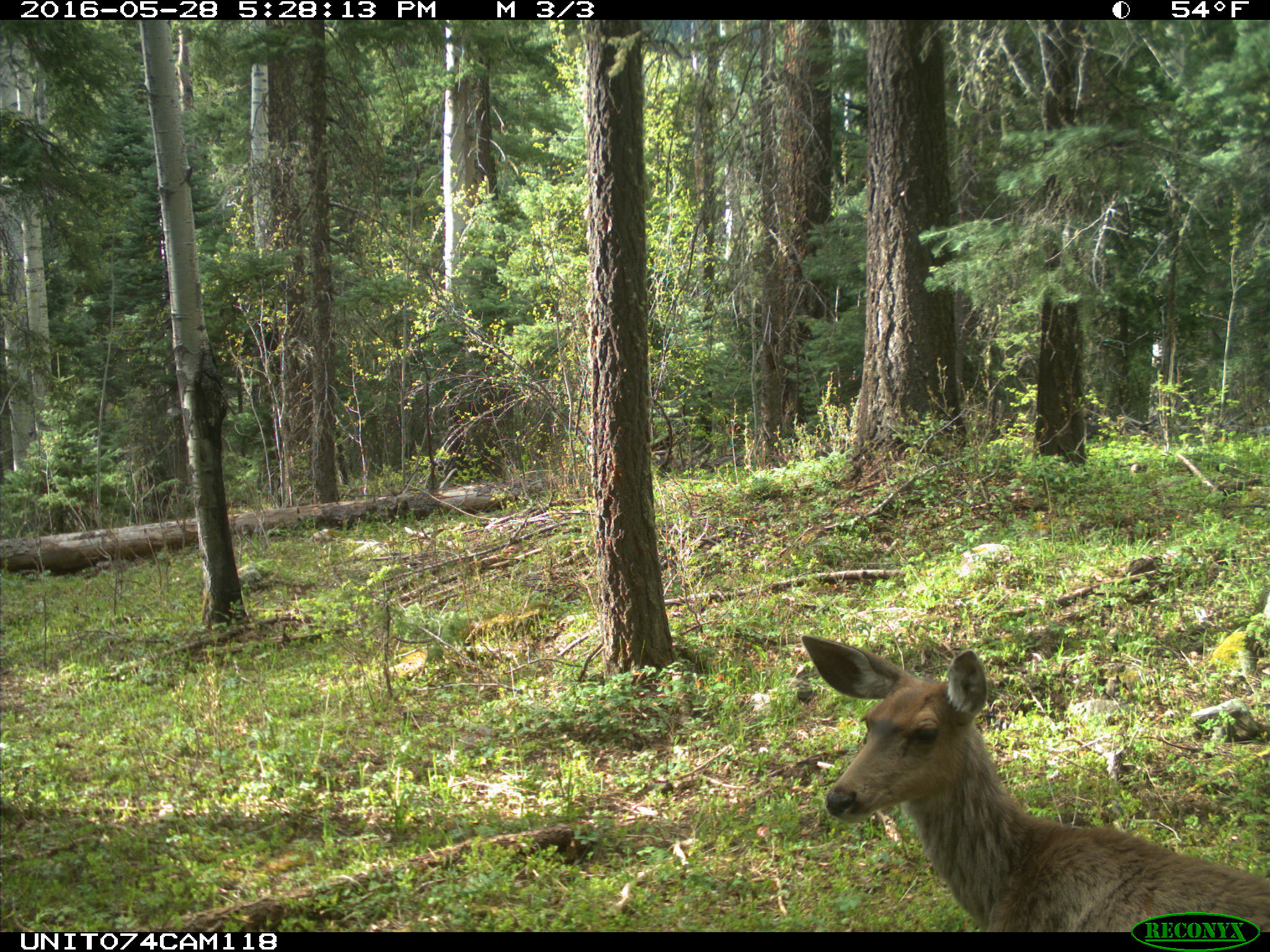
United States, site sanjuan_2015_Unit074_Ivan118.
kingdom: Animalia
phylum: Chordata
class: Mammalia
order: Artiodactyla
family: Cervidae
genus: Odocoileus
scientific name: Odocoileus hemionus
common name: mule deer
Odocoileus hemionus (mule deer).